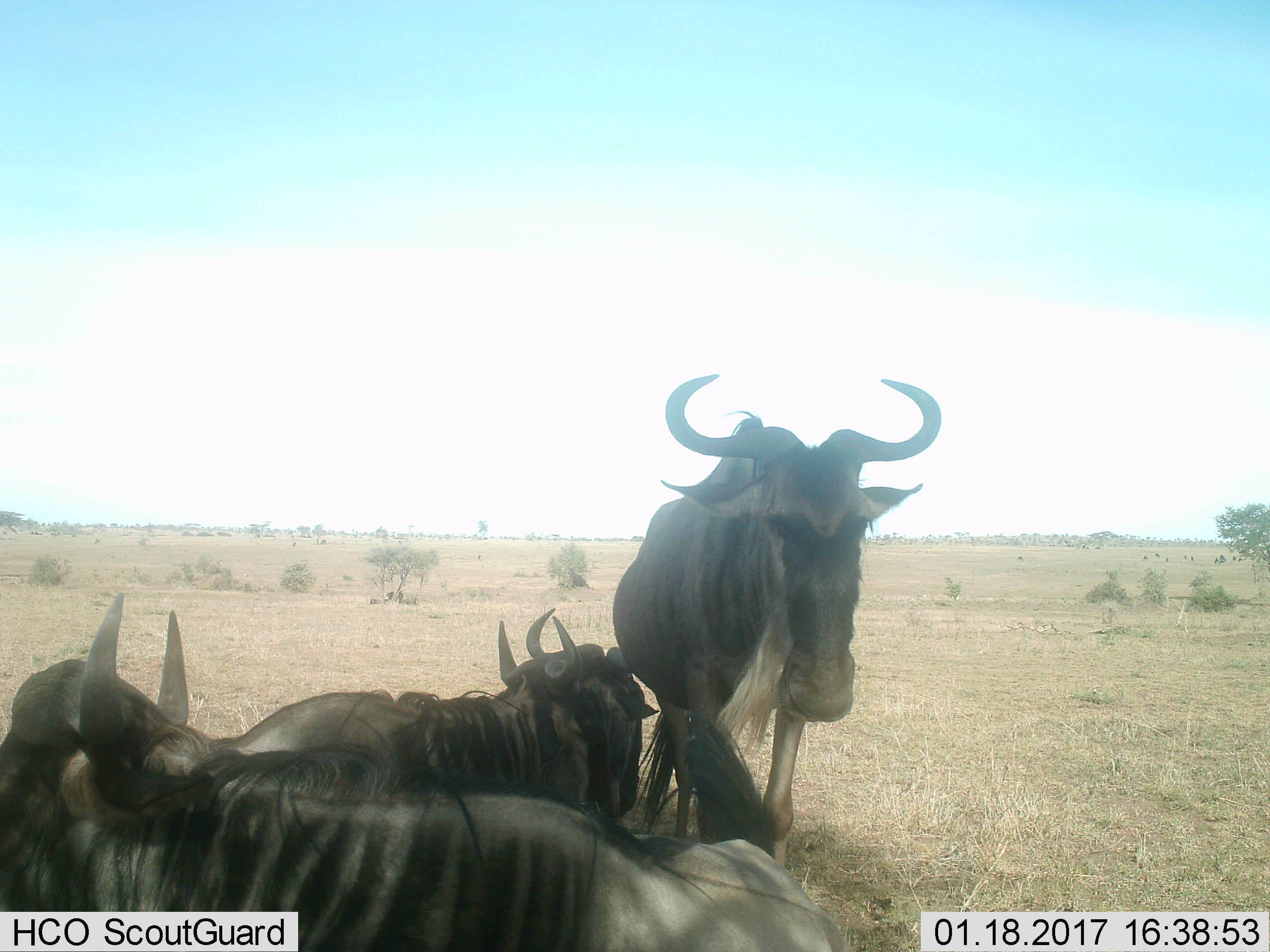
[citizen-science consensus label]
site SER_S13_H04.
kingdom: Animalia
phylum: Chordata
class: Mammalia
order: Artiodactyla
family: Bovidae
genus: Connochaetes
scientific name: Connochaetes taurinus taurinus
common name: blue wildebeest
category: wildebeestblue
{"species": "wildebeestblue (blue wildebeest) (Connochaetes taurinus taurinus)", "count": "3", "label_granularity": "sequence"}